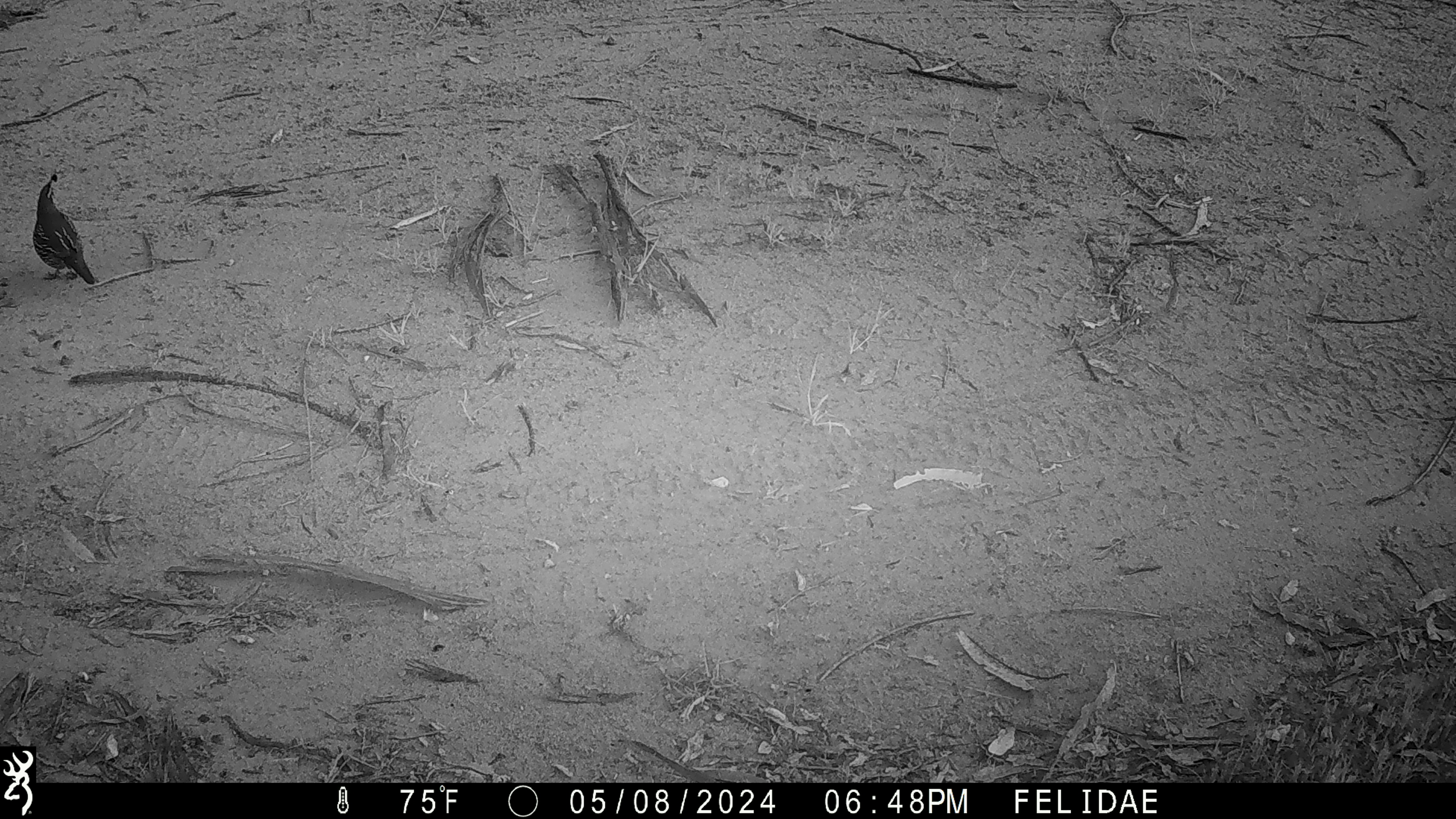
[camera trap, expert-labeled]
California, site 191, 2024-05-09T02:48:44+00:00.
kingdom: Animalia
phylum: Chordata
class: Aves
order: Galliformes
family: Odontophoridae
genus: Callipepla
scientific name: Callipepla californica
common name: california quail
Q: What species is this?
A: California quail (Callipepla californica).